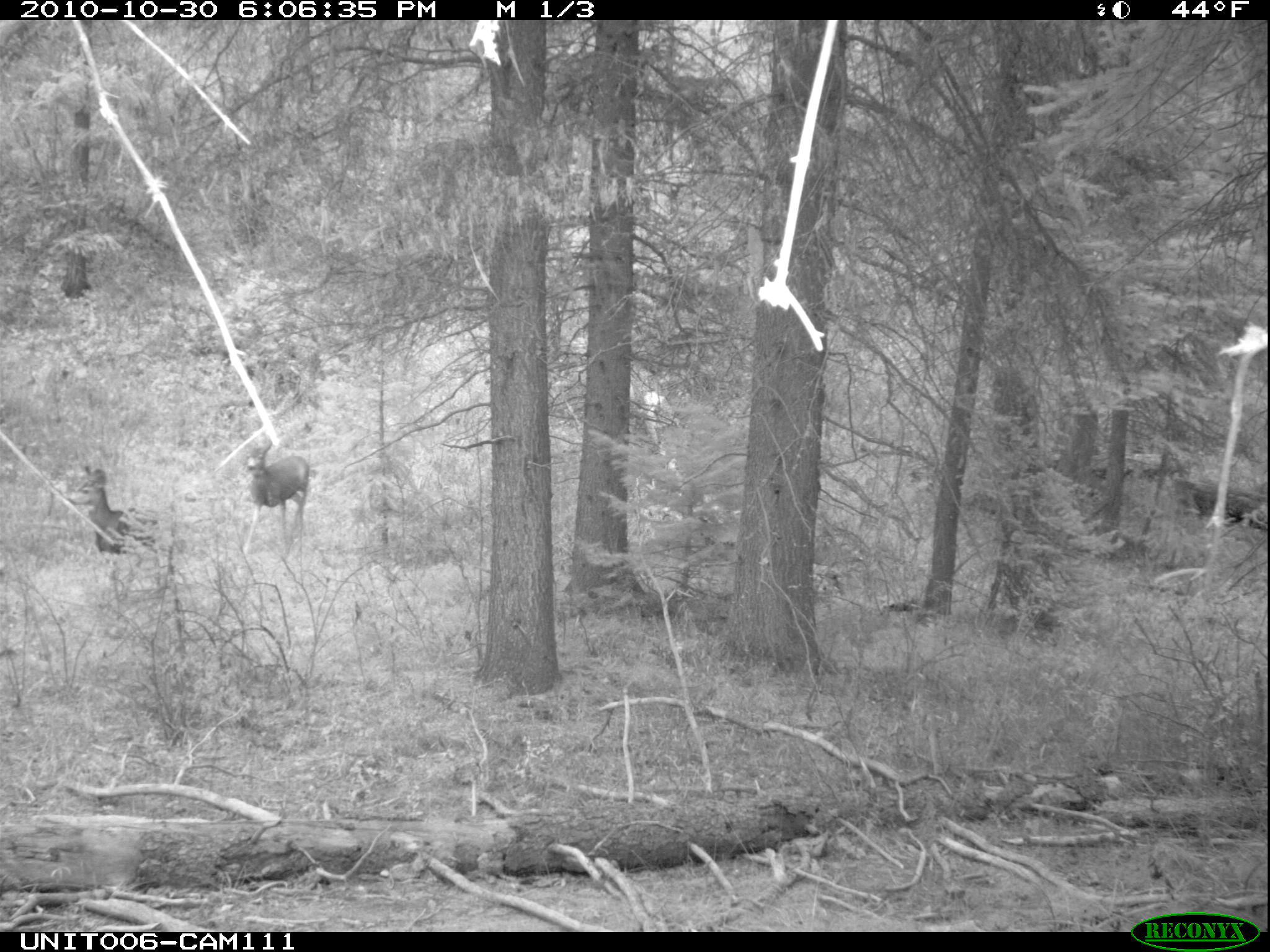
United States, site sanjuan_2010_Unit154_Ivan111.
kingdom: Animalia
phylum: Chordata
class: Mammalia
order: Artiodactyla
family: Cervidae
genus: Odocoileus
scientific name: Odocoileus hemionus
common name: mule deer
Odocoileus hemionus (mule deer).